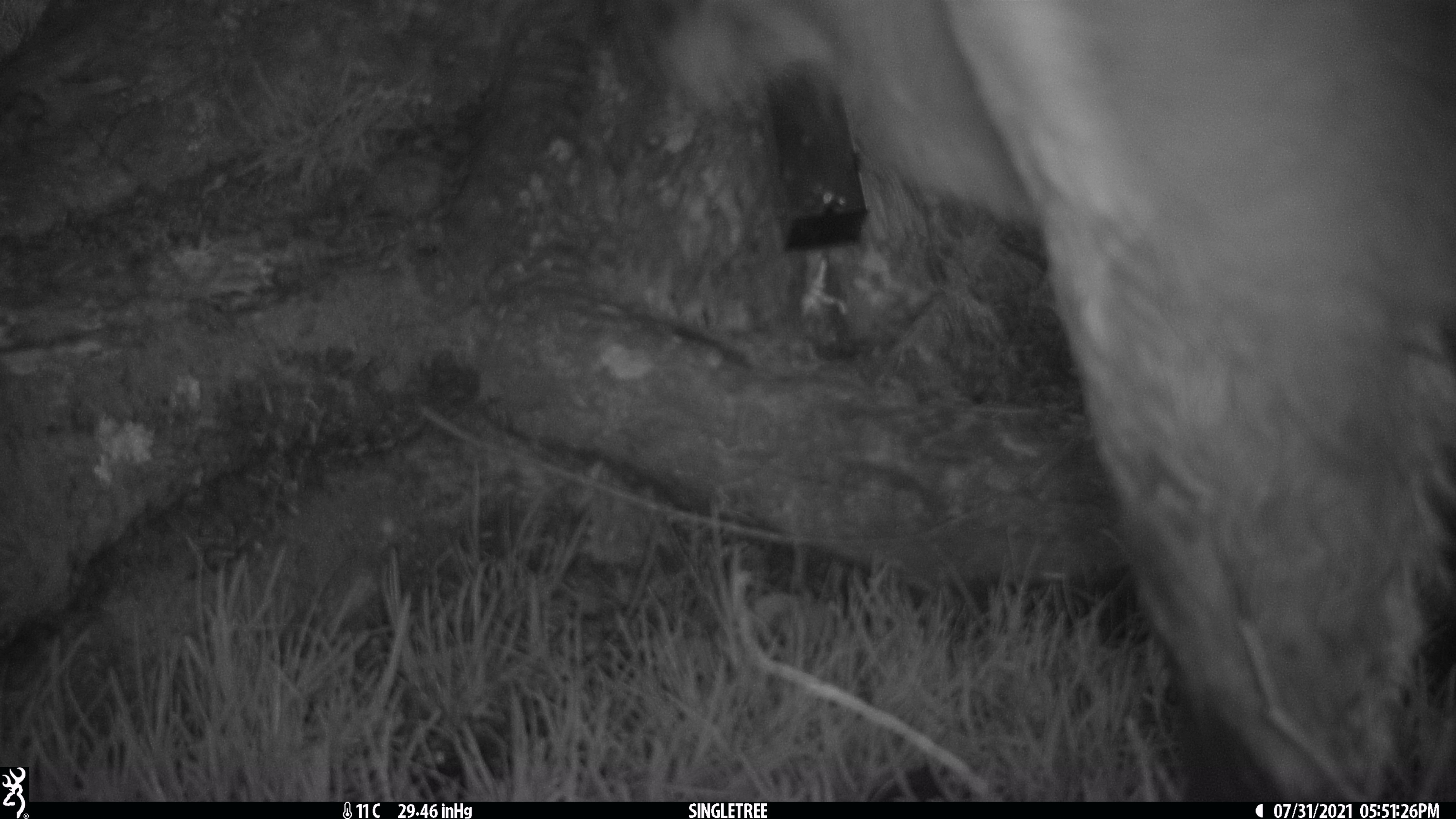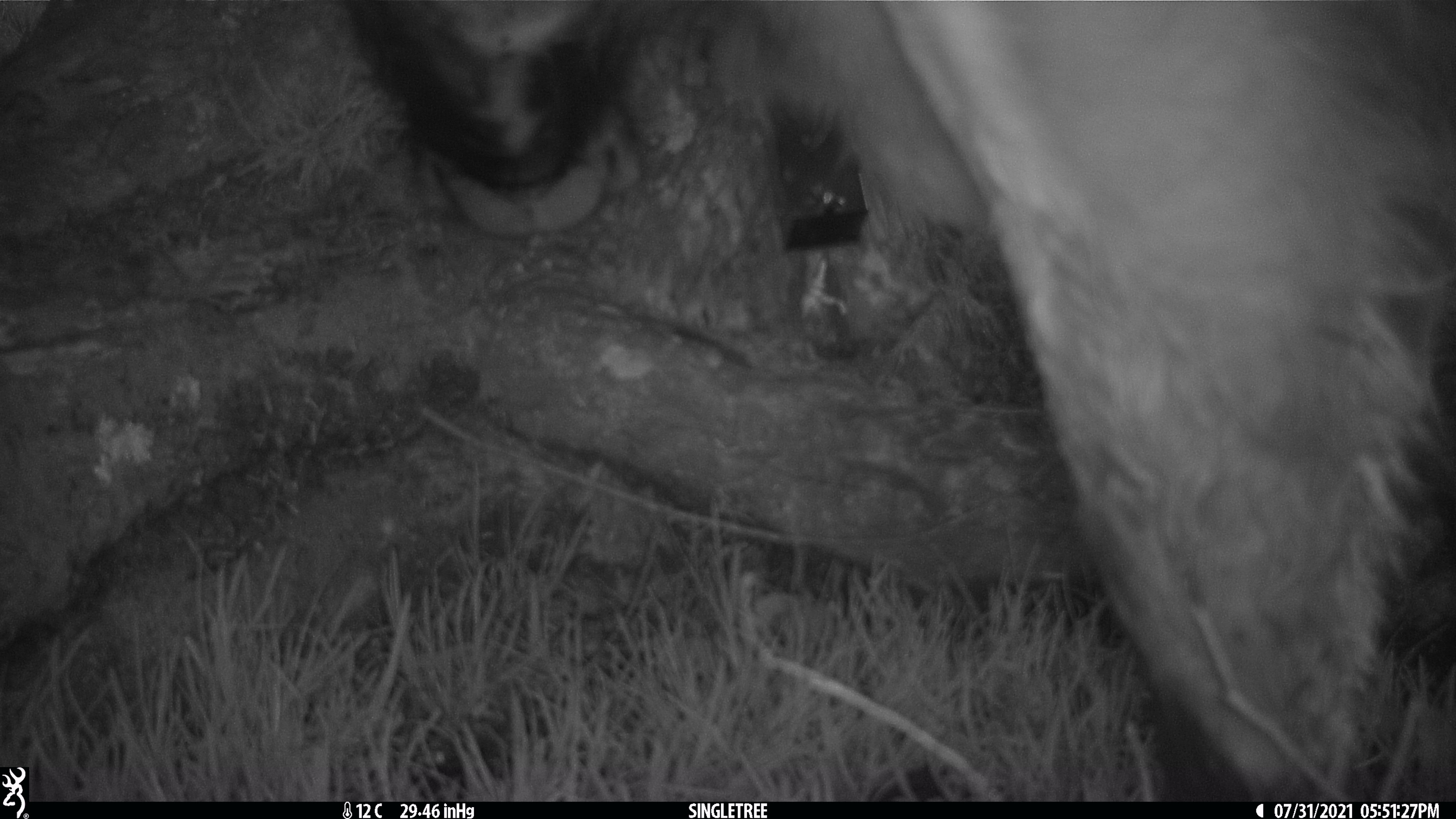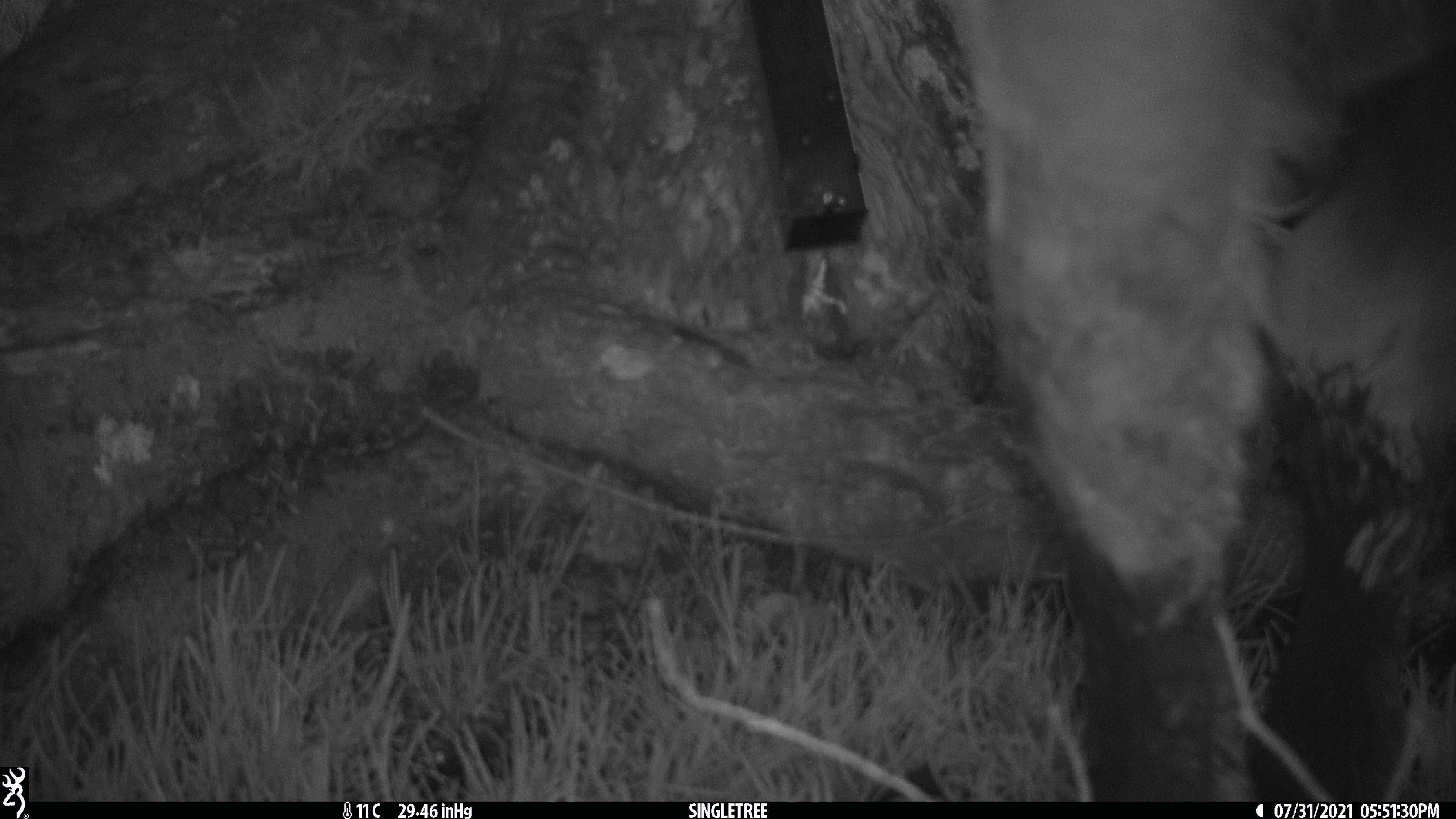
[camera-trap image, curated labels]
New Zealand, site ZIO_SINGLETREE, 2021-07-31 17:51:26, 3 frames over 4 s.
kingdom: Animalia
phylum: Chordata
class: Mammalia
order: Artiodactyla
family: Bovidae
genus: Rupicapra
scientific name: Rupicapra rupicapra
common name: alpine chamois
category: chamois